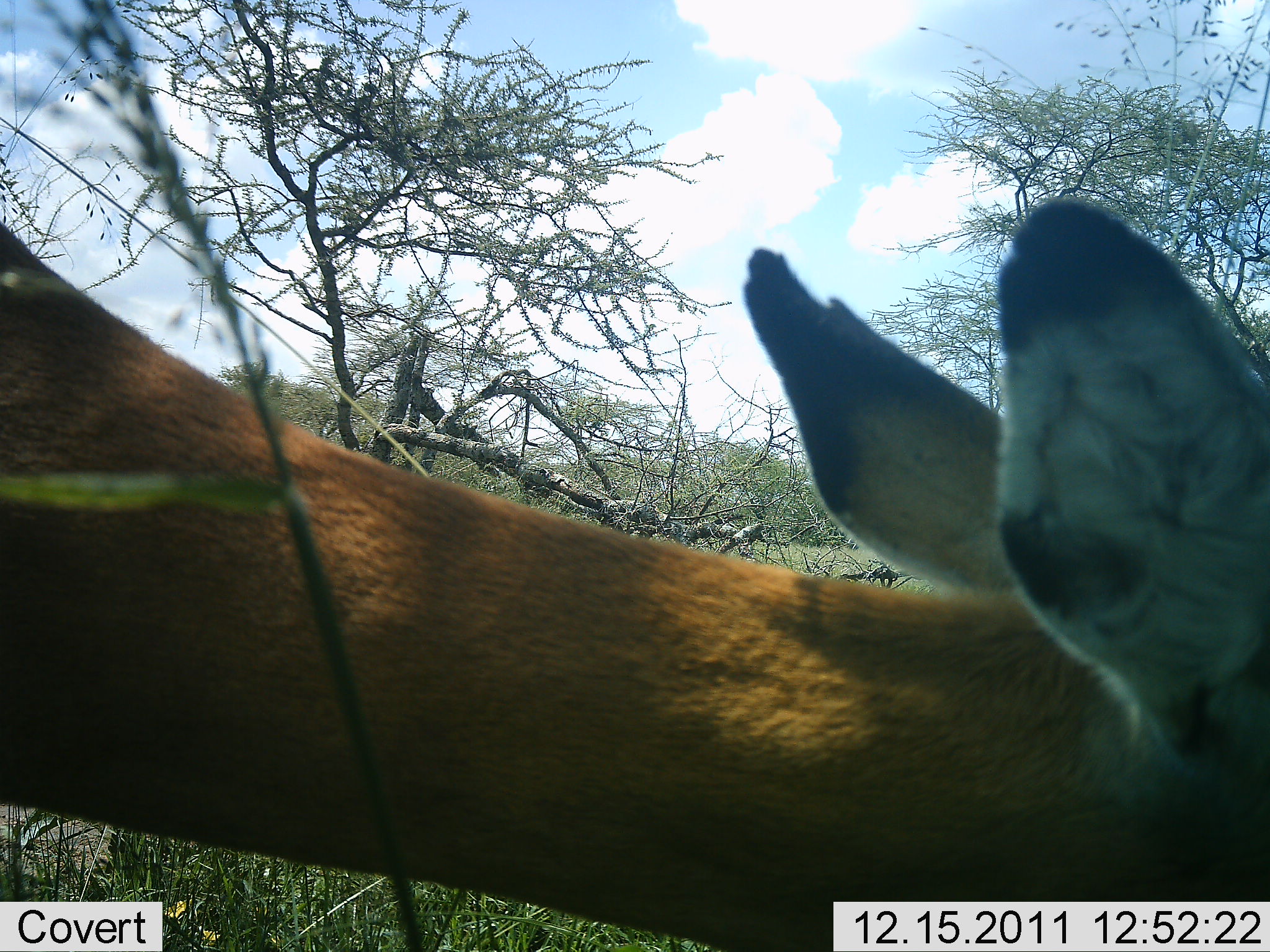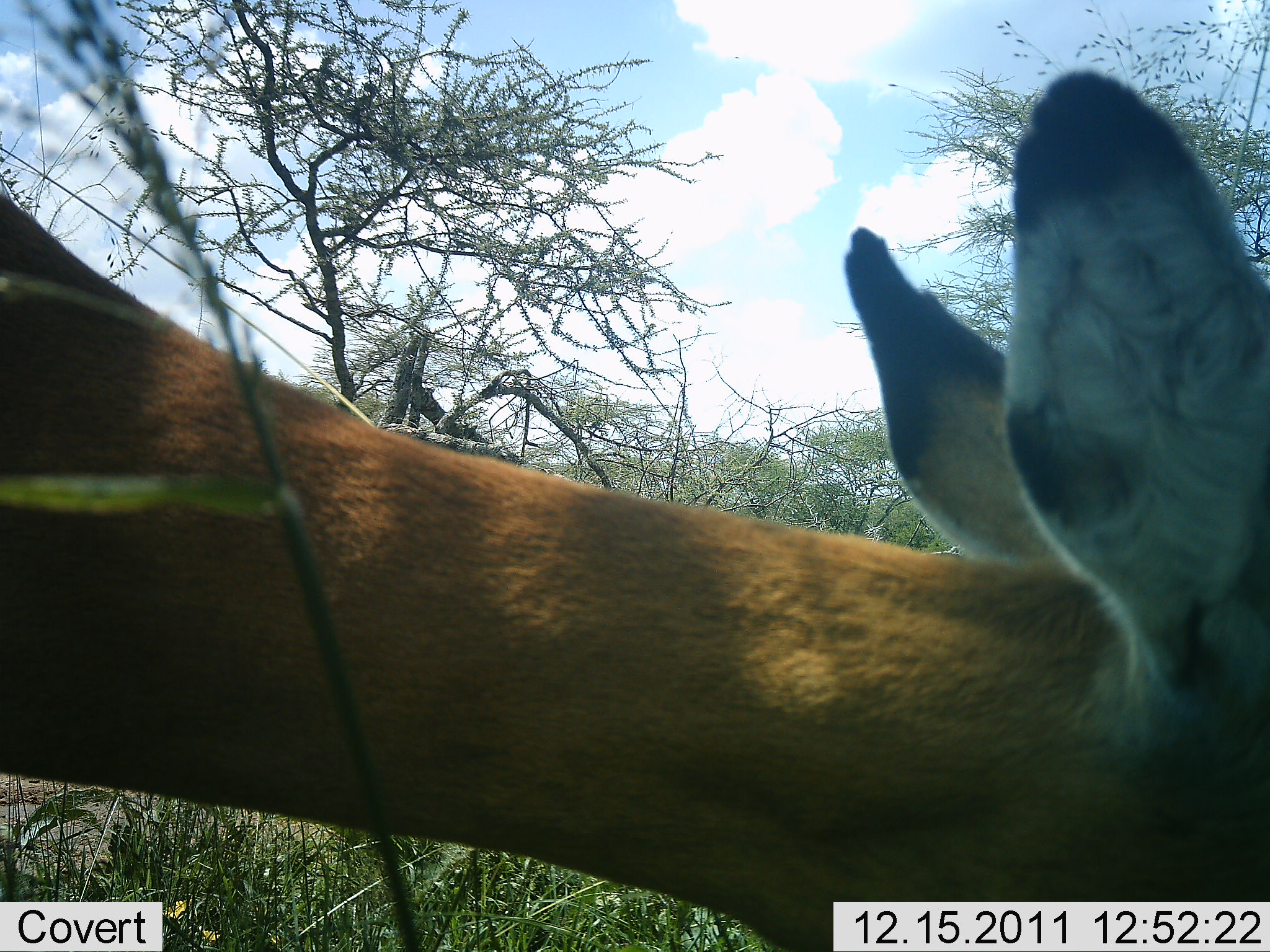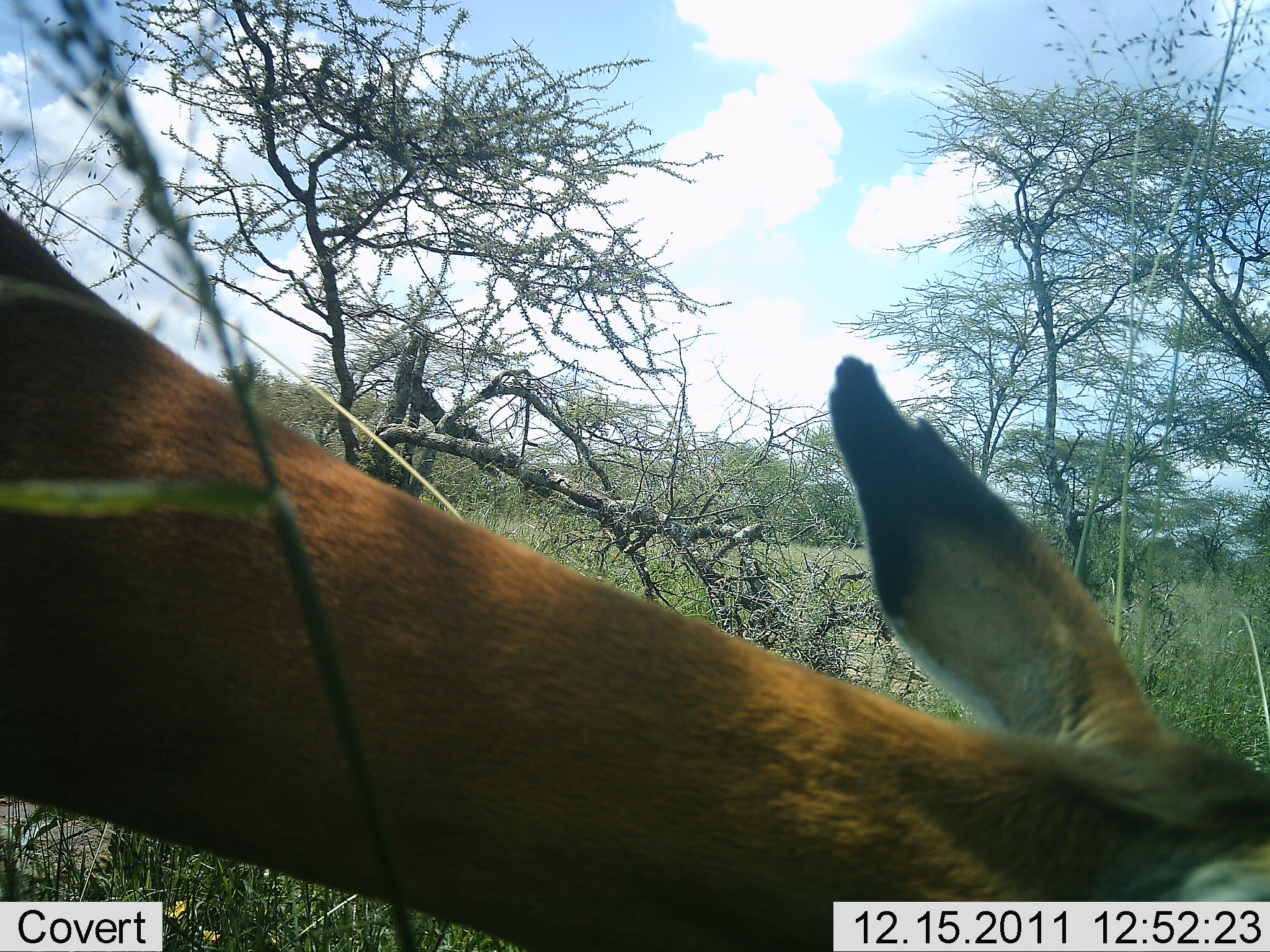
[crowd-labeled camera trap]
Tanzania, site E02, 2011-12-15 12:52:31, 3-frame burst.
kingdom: Animalia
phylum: Chordata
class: Mammalia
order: Artiodactyla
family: Bovidae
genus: Aepyceros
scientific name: Aepyceros melampus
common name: impala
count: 1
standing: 25%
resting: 0%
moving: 0%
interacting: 8%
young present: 0%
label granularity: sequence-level